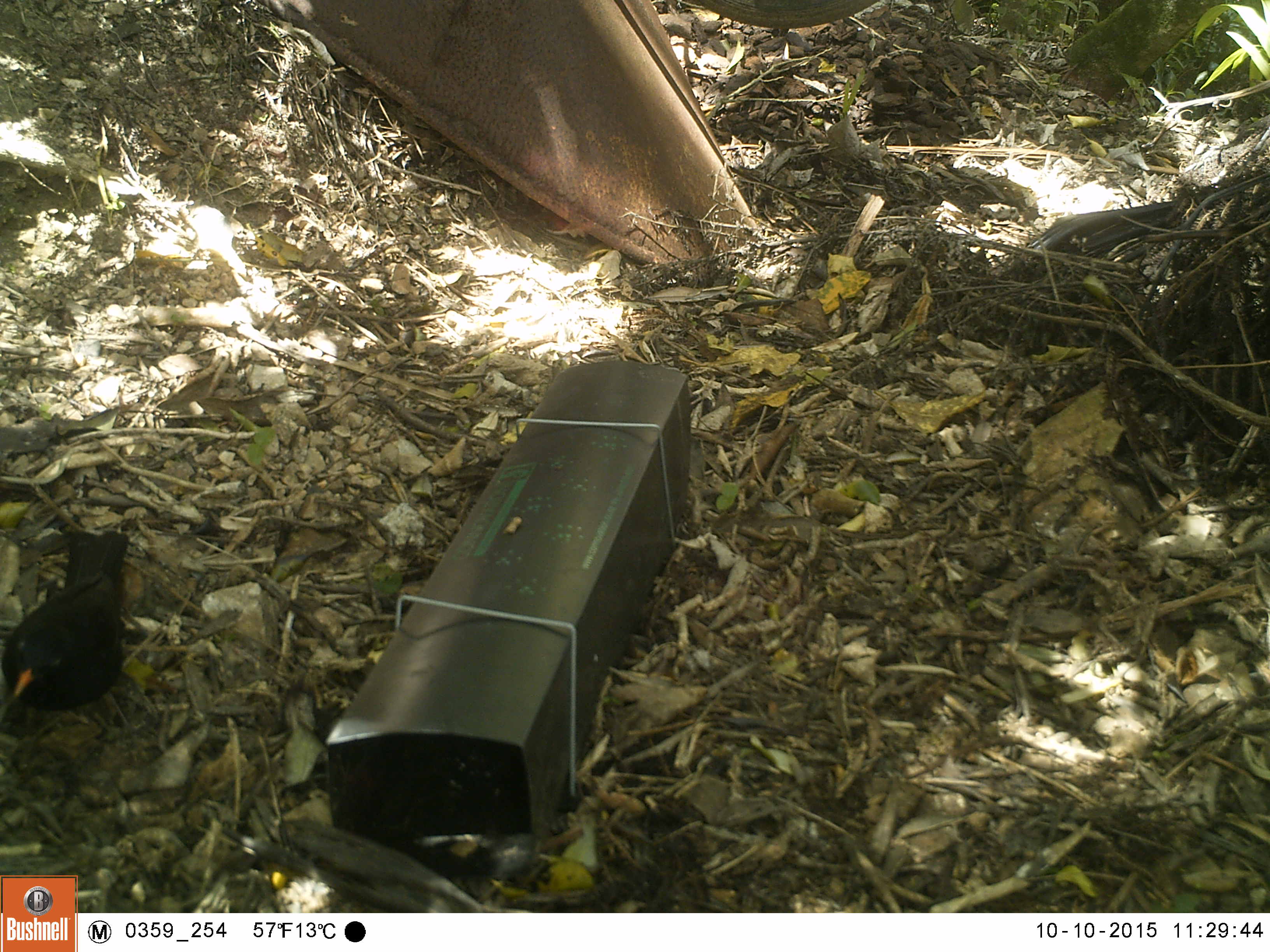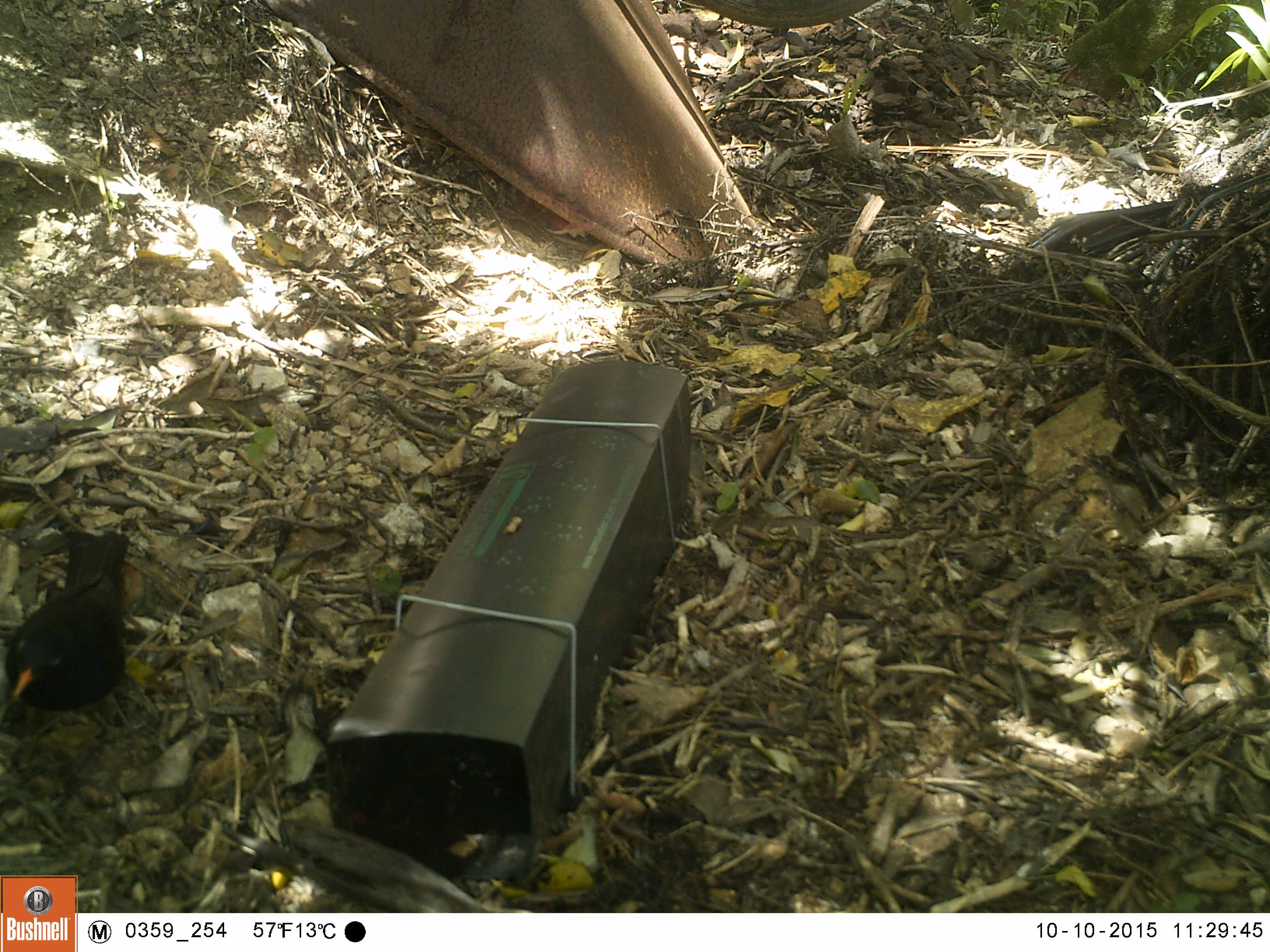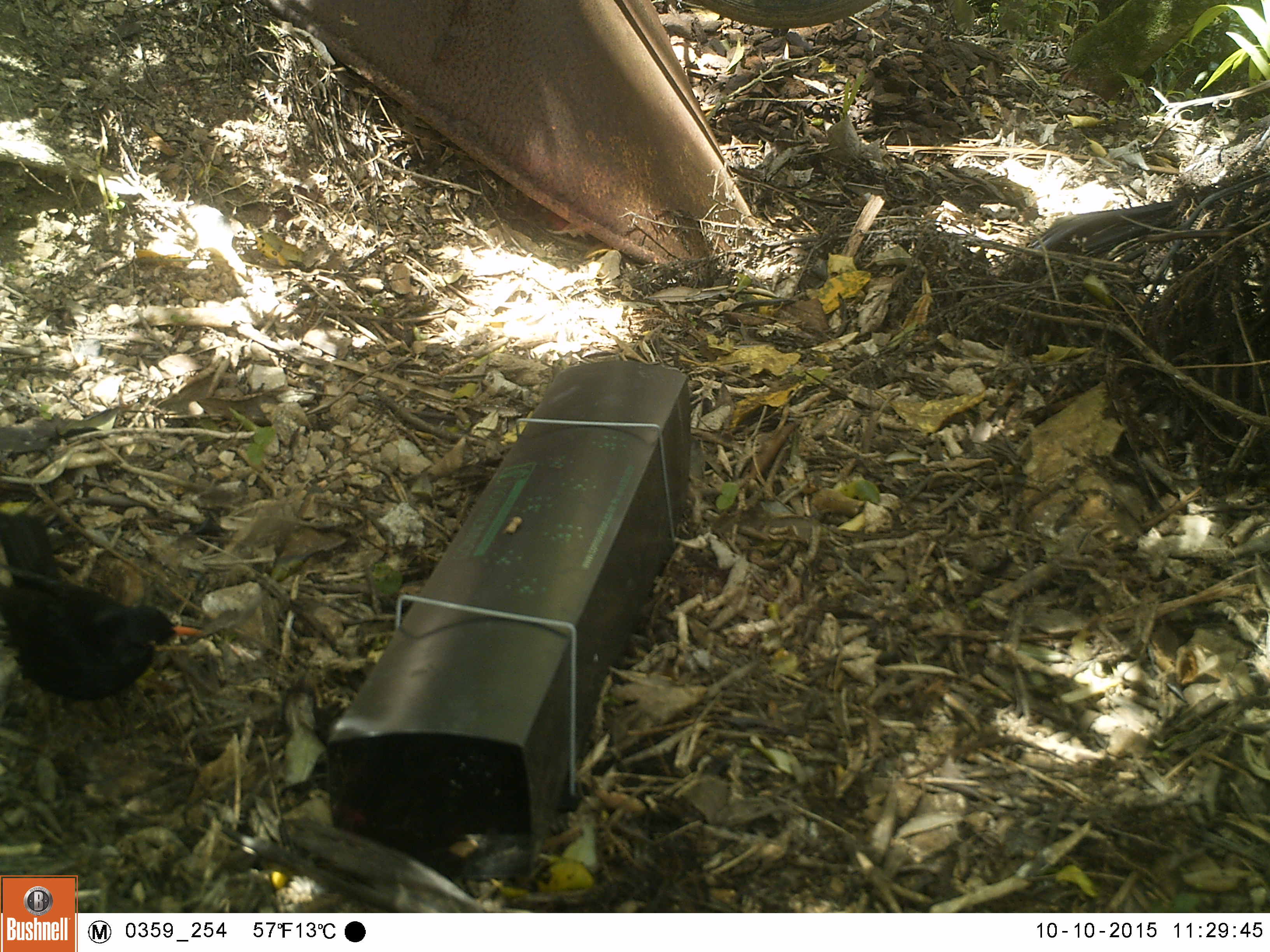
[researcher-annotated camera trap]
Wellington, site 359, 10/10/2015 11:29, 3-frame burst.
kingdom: Animalia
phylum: Chordata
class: Aves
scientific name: Aves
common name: bird